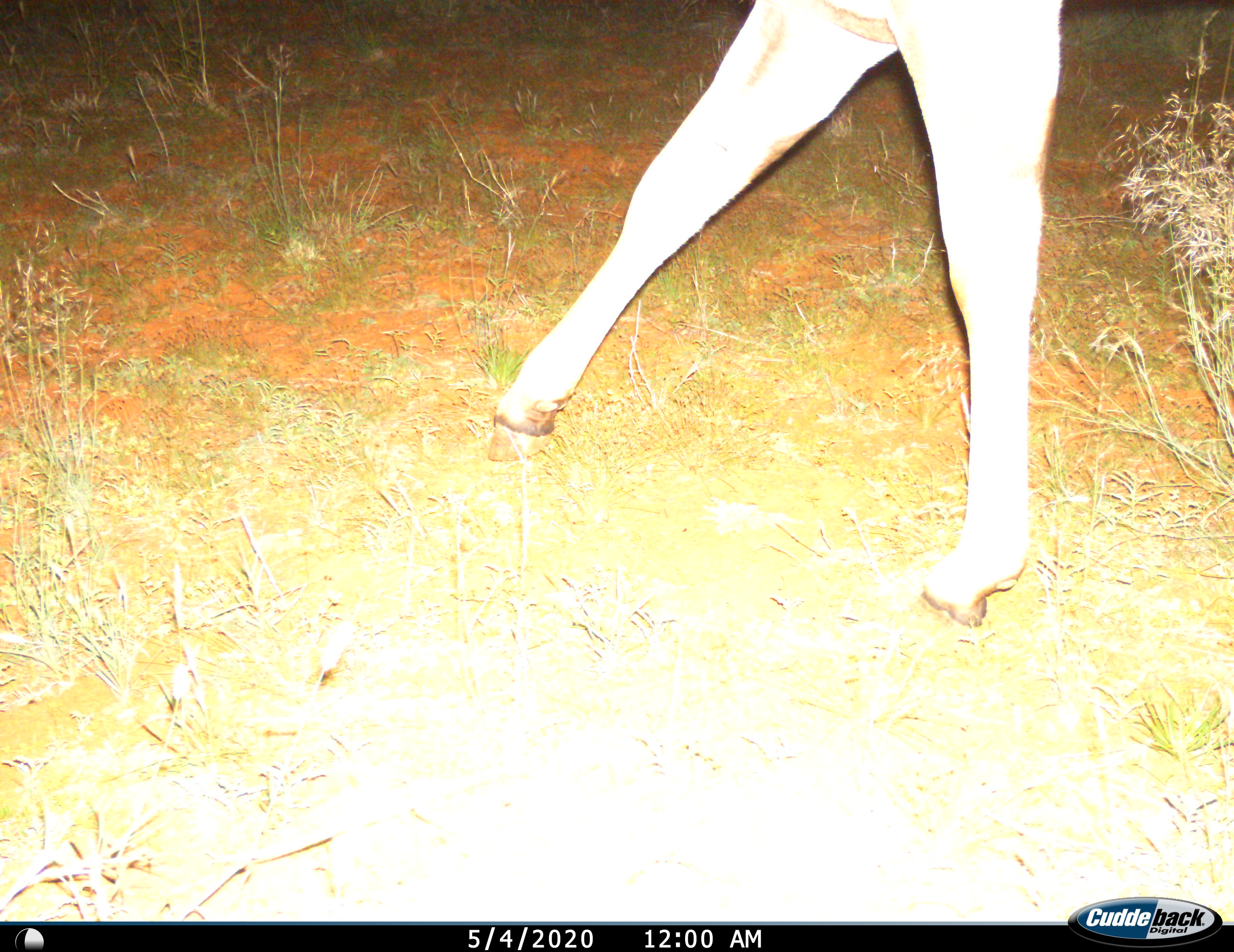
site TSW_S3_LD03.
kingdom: Animalia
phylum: Chordata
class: Mammalia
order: Artiodactyla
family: Bovidae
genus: Tragelaphus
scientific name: Tragelaphus oryx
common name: eland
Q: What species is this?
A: Eland (Tragelaphus oryx).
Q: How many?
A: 1.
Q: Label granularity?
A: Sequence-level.